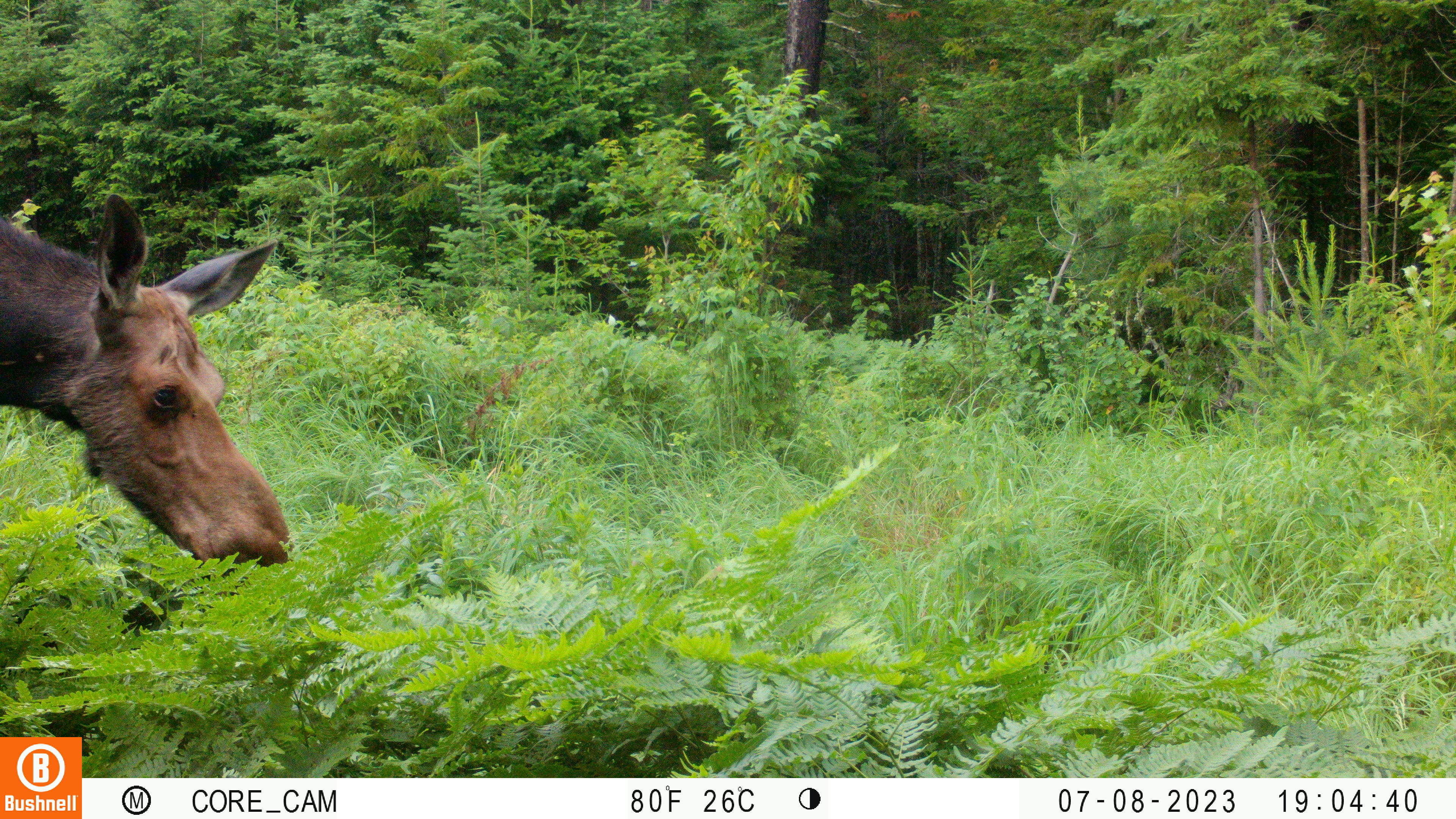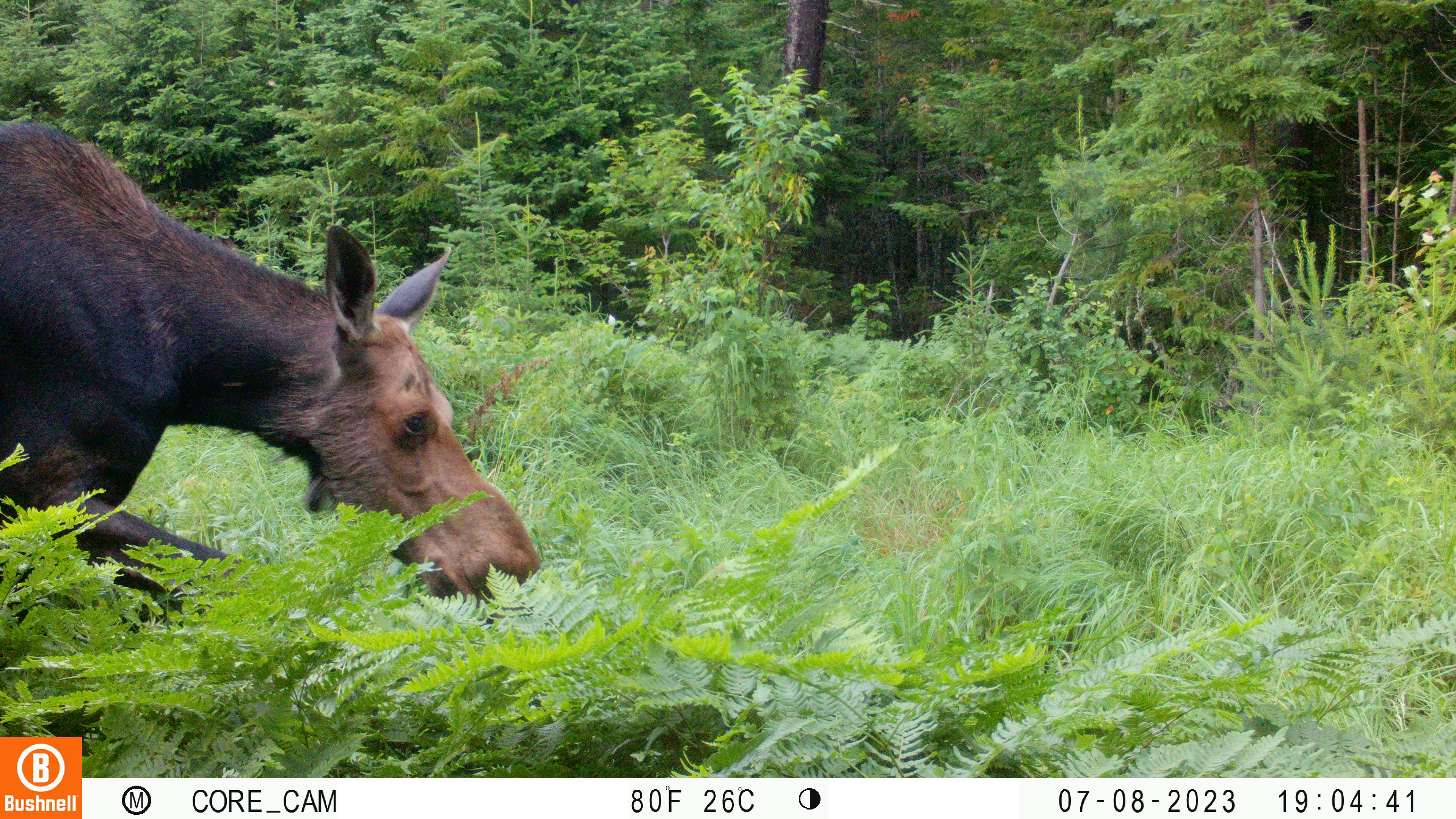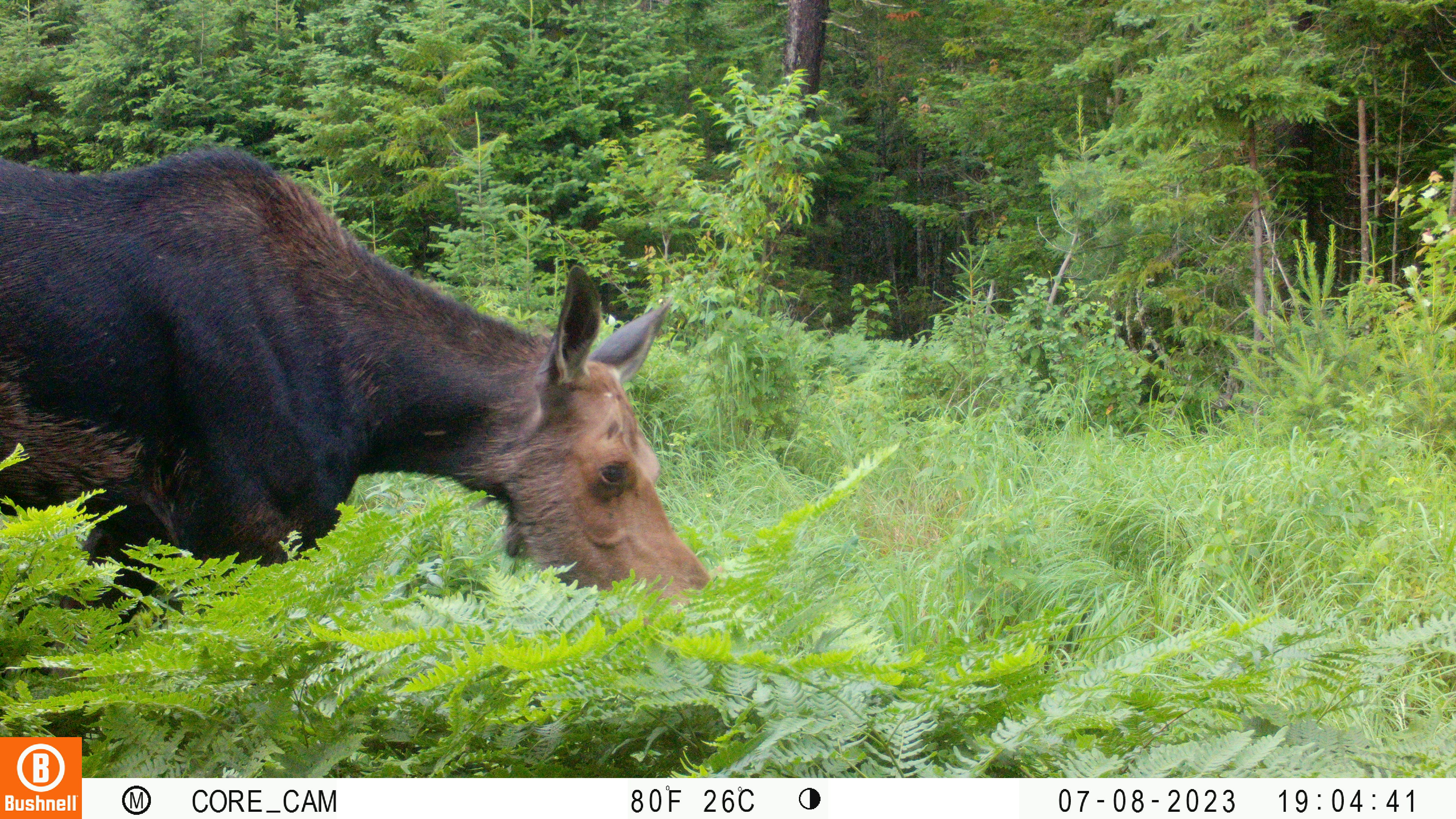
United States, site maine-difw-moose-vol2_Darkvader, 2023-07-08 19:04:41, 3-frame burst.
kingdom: Animalia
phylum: Chordata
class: Mammalia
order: Artiodactyla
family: Cervidae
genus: Alces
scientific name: Alces alces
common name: moose